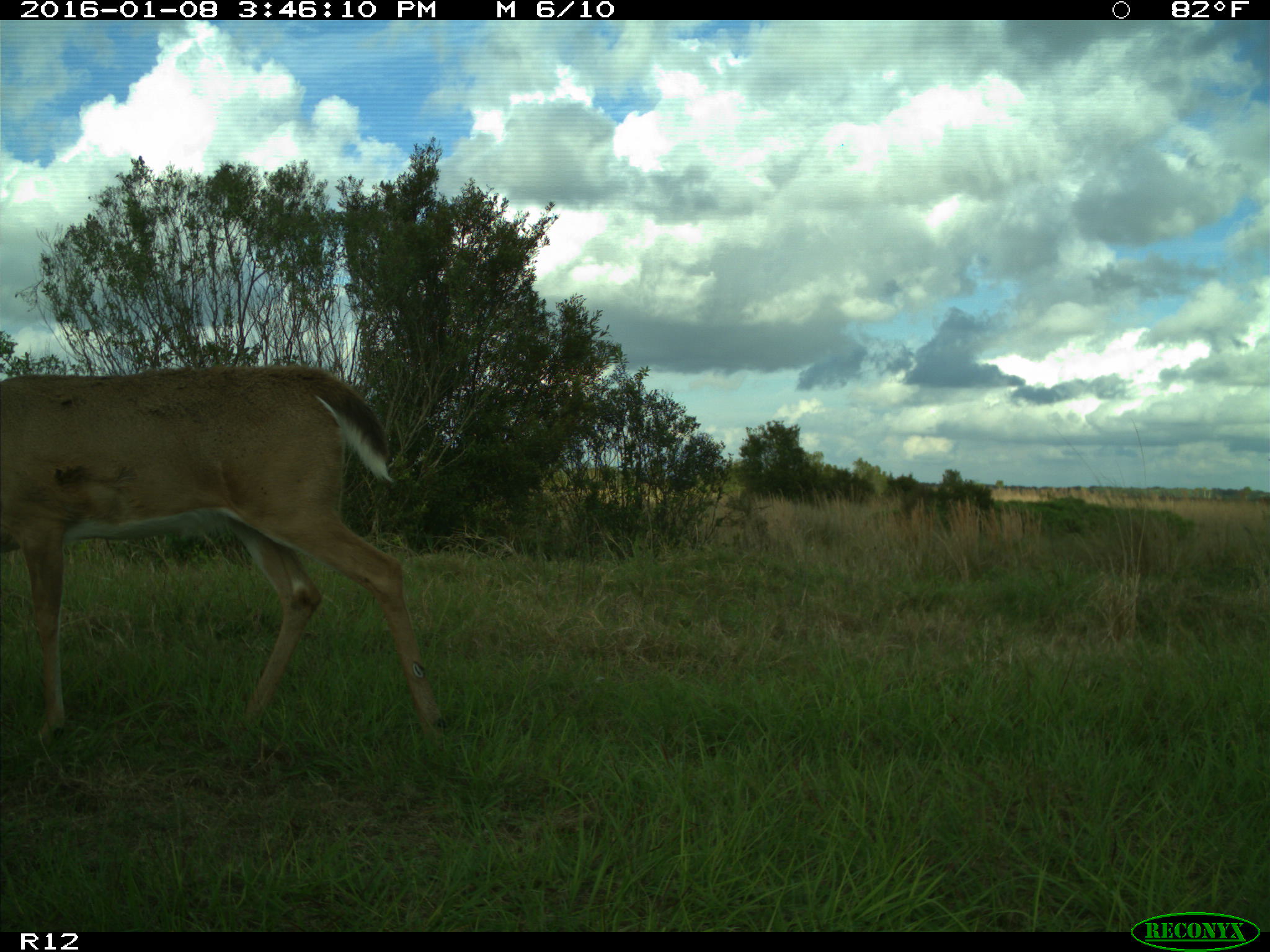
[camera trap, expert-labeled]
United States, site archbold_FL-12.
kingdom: Animalia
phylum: Chordata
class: Mammalia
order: Artiodactyla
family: Cervidae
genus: Odocoileus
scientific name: Odocoileus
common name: deer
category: unidentified deer